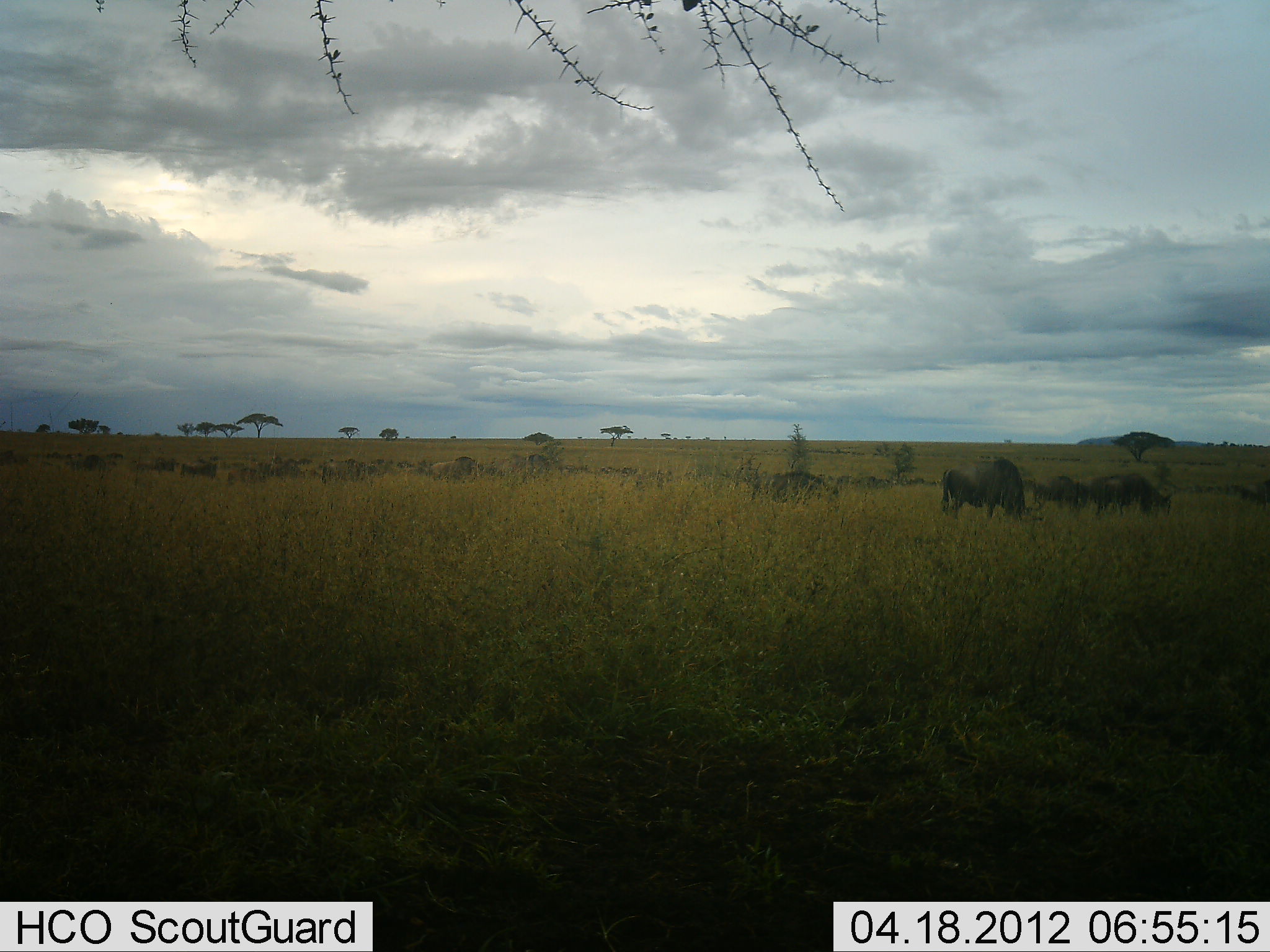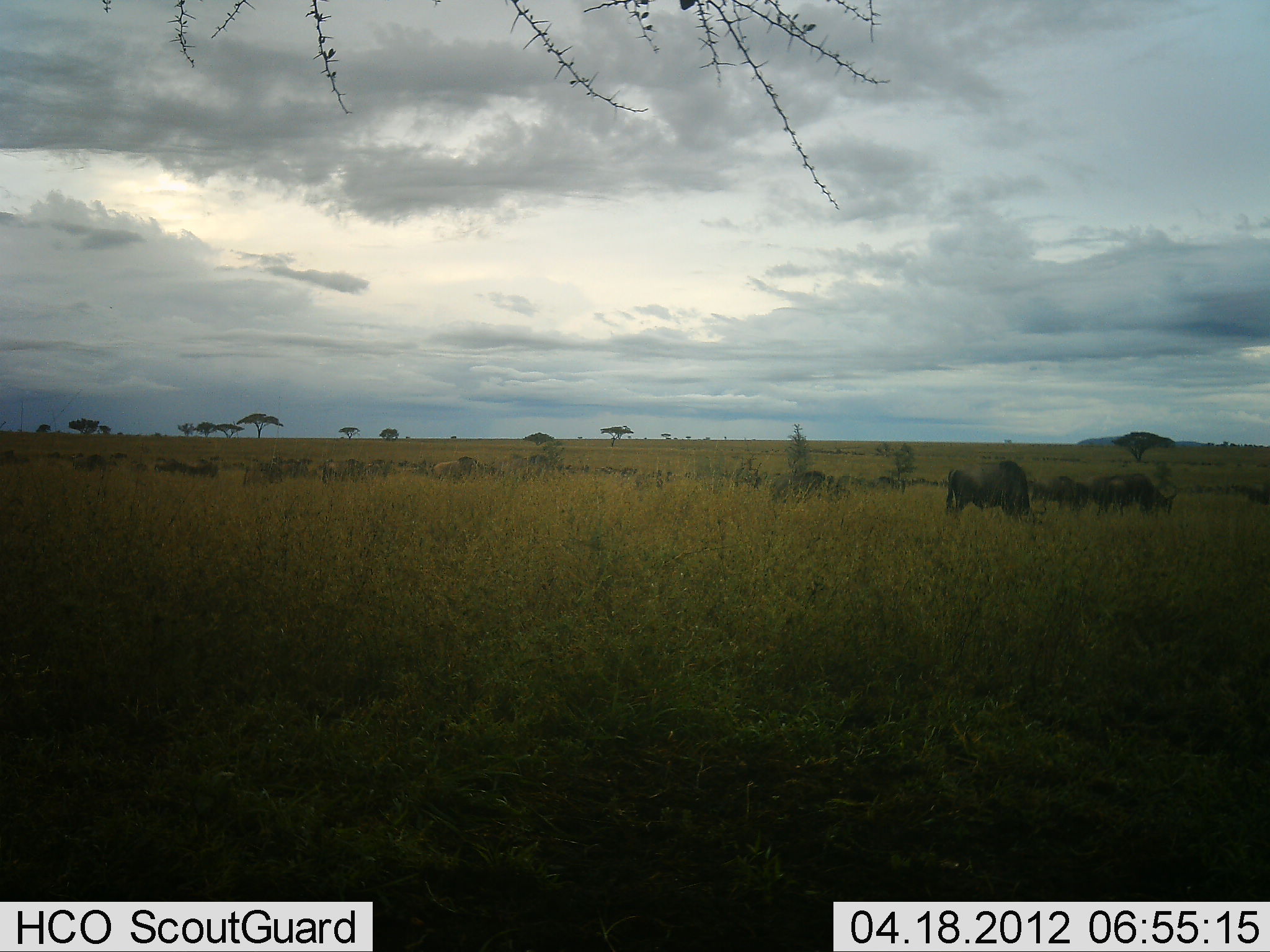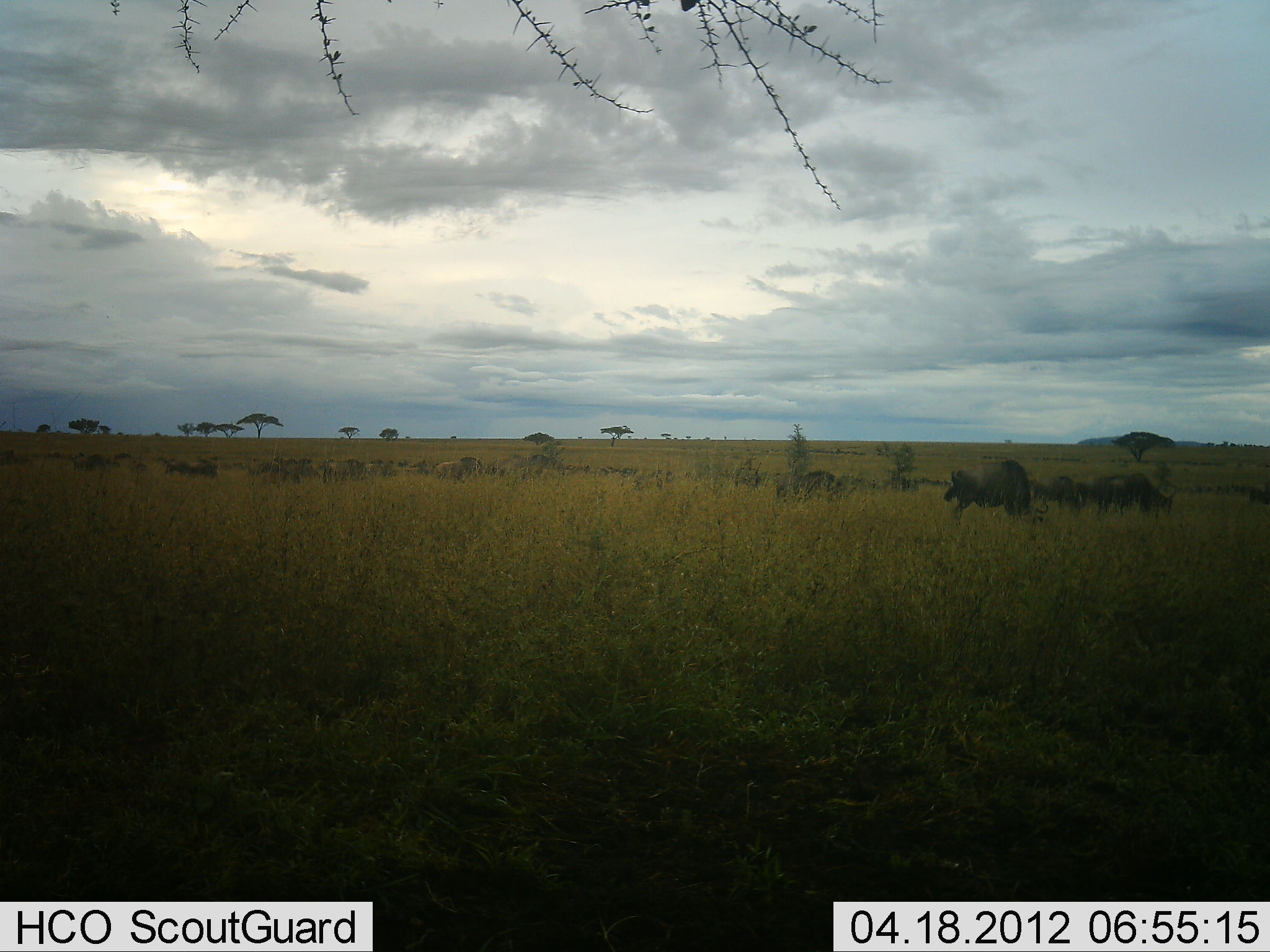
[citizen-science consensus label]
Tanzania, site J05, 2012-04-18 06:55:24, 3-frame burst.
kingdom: Animalia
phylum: Chordata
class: Mammalia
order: Artiodactyla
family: Bovidae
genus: Connochaetes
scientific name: Connochaetes taurinus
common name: blue wildebeest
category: wildebeest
Wildebeest (blue wildebeest) (Connochaetes taurinus), count 11-50. Behavior (volunteer vote fractions): standing 31%, resting 0%, moving 62%, interacting 0%. Young present (vote fraction): 0%. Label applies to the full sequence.